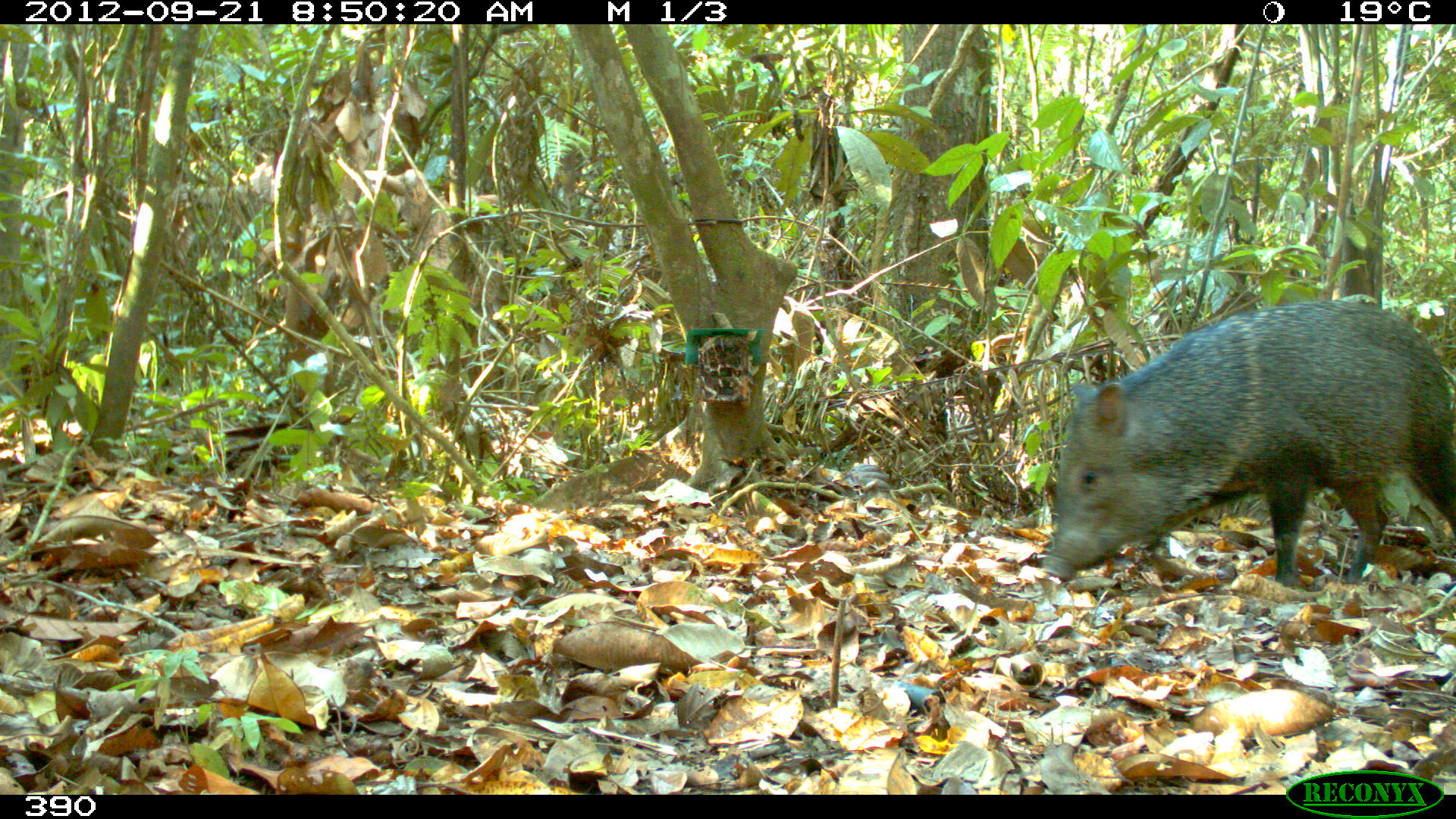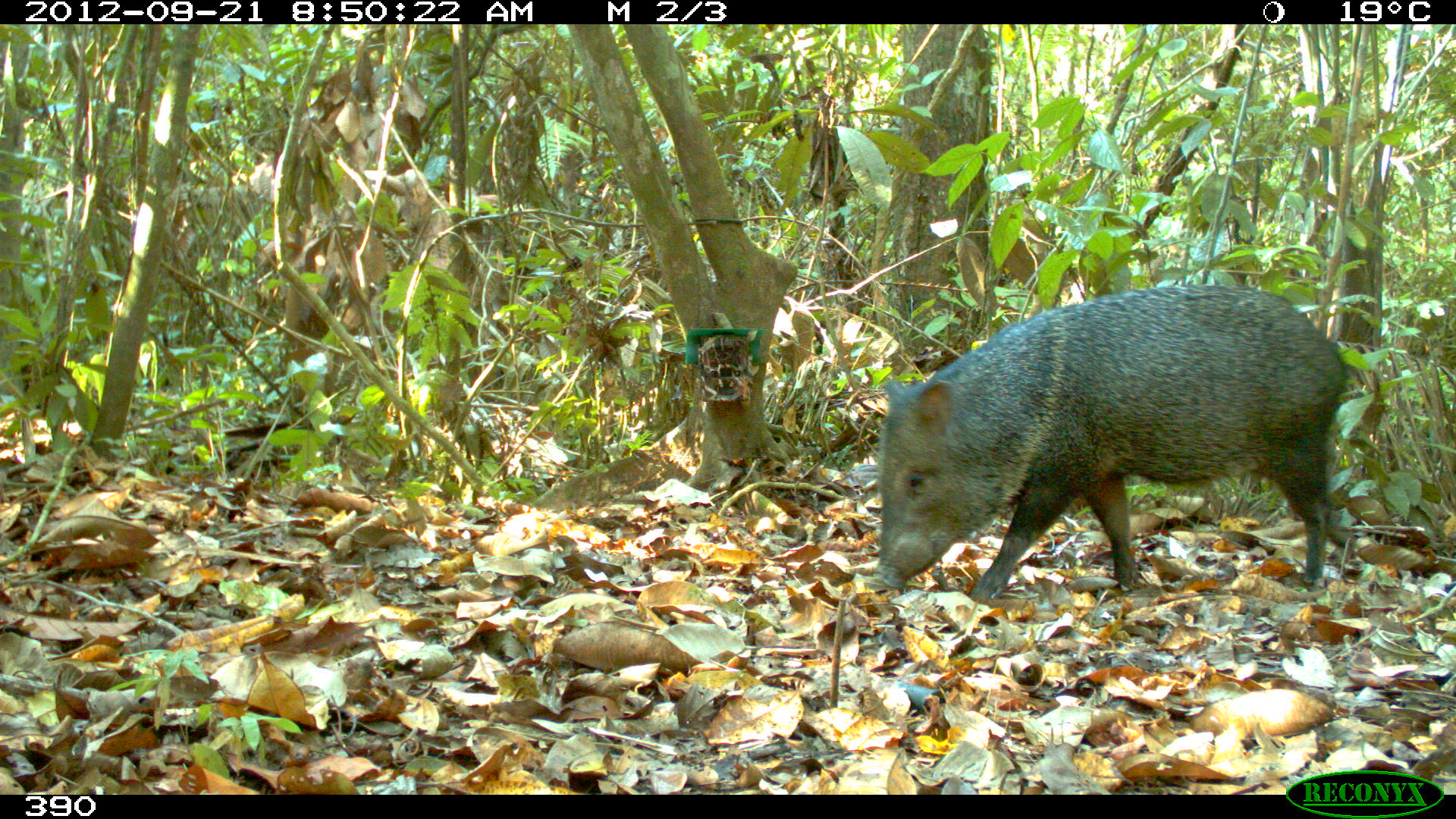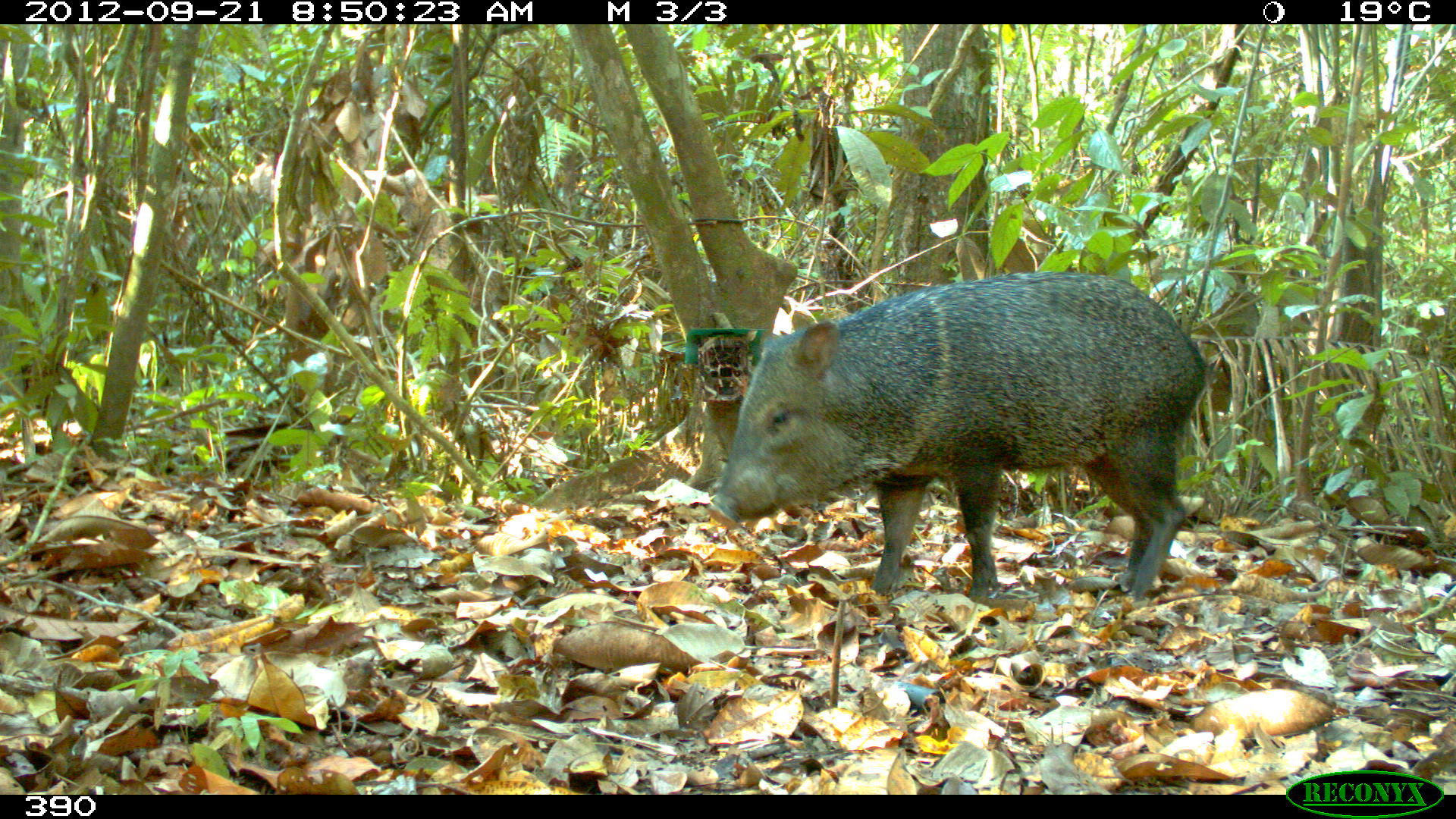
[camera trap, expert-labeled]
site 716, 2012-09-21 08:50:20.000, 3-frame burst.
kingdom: Animalia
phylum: Chordata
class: Mammalia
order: Artiodactyla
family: Tayassuidae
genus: Pecari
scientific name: Pecari tajacu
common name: collared peccary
Pecari tajacu (collared peccary).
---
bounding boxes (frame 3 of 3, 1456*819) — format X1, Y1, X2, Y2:
pecari tajacu: 710, 271, 1217, 605